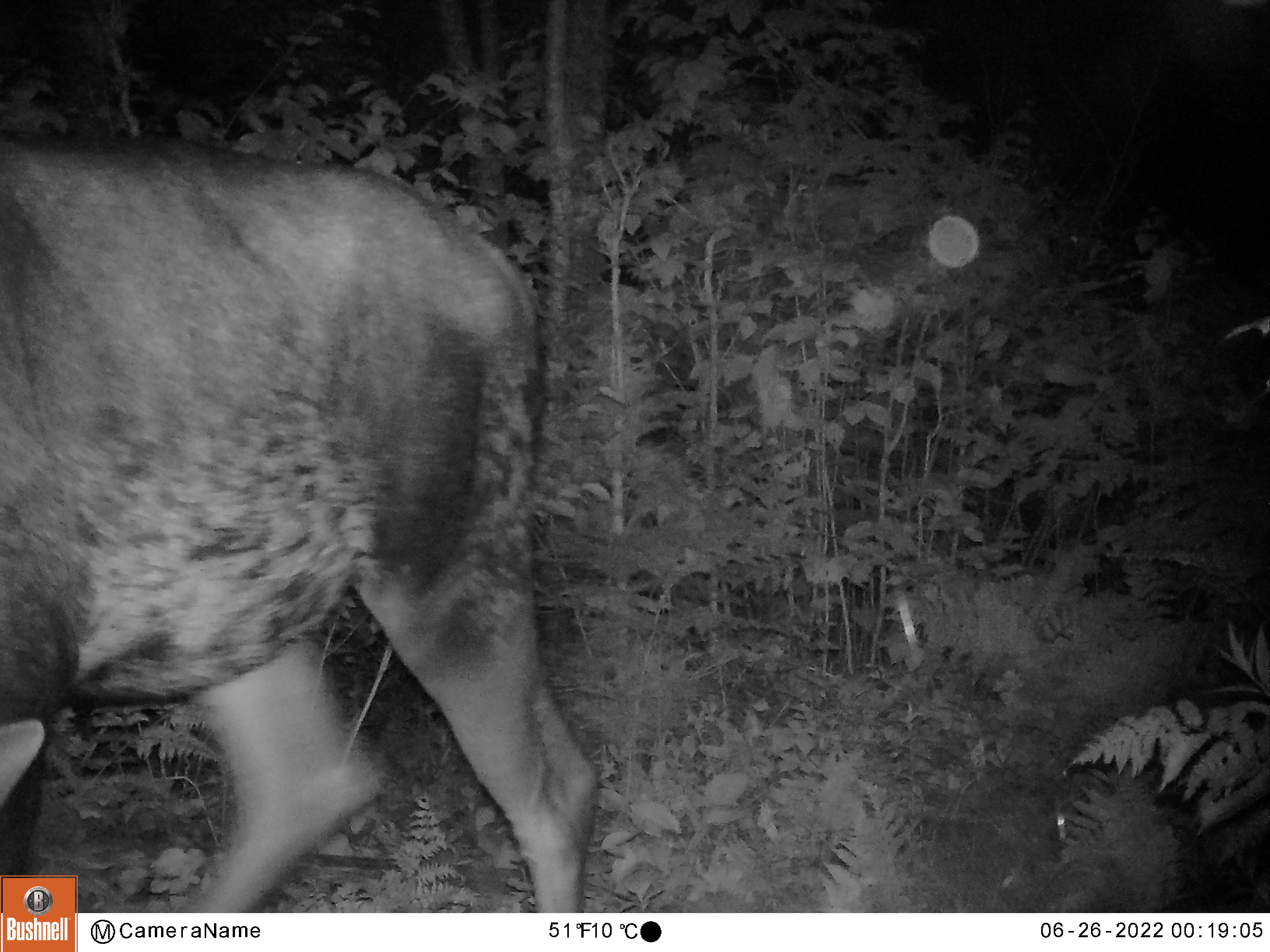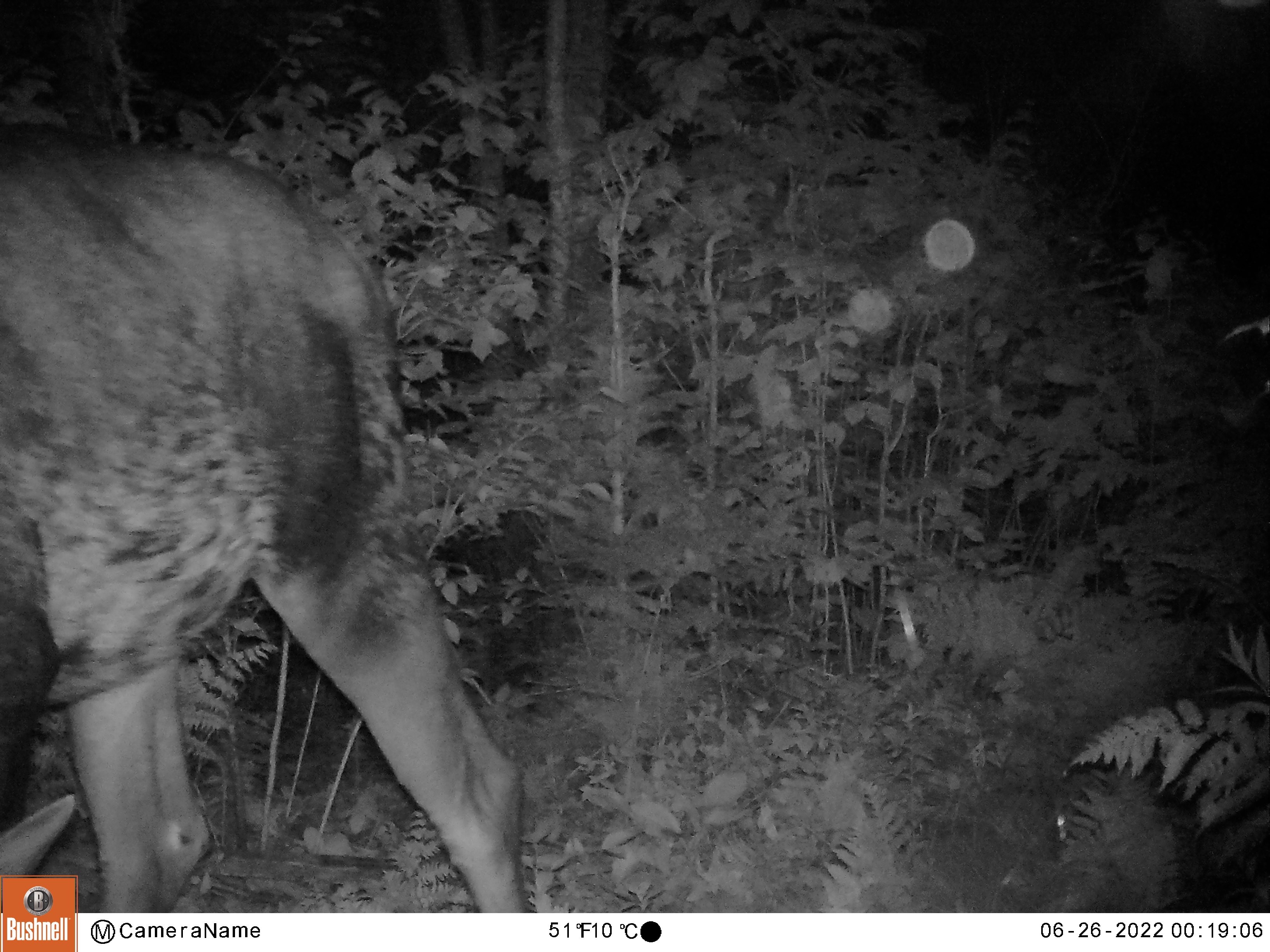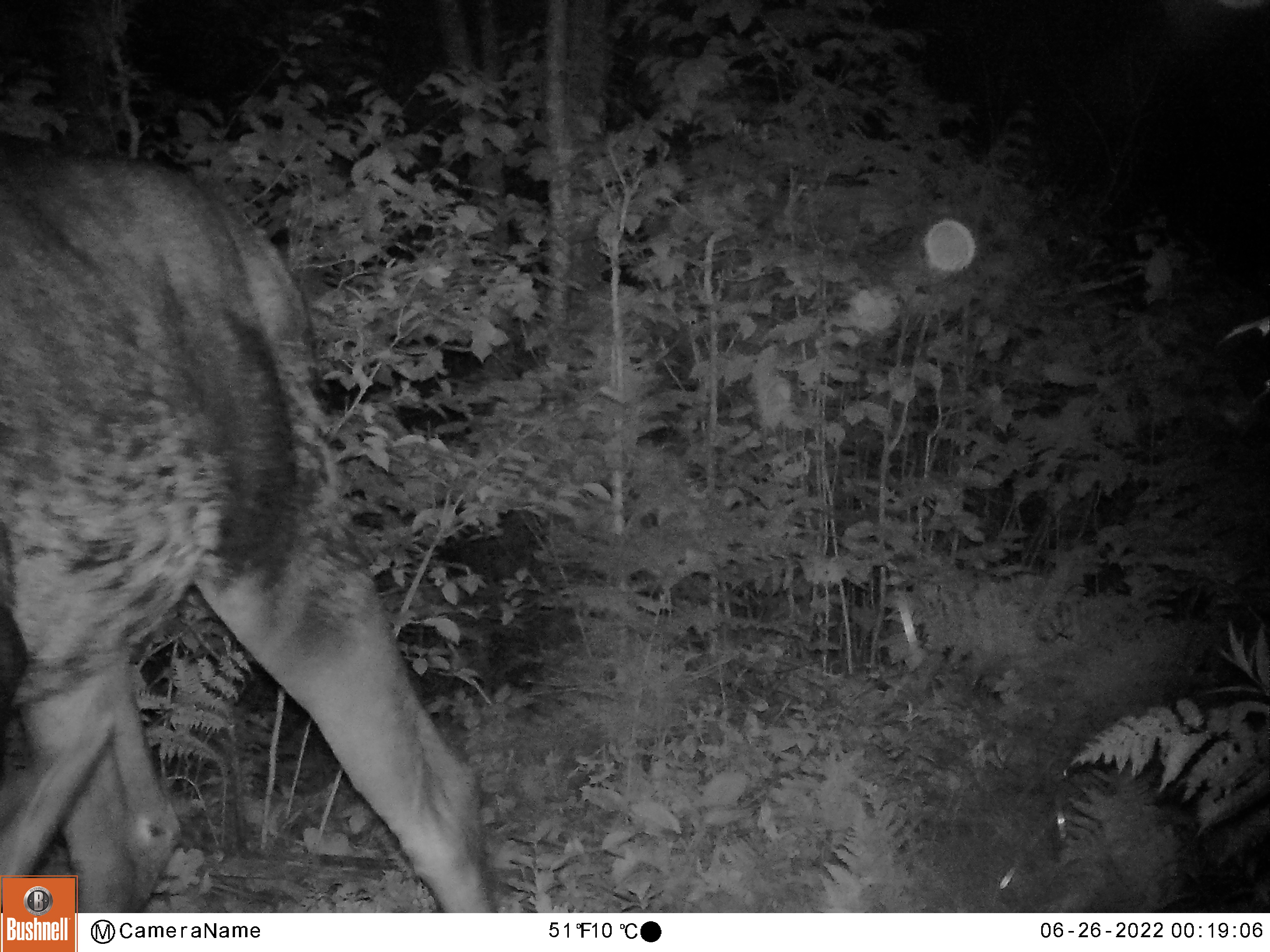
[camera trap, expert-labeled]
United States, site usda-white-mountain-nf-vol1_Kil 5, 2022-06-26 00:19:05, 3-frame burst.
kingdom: Animalia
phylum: Chordata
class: Mammalia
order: Artiodactyla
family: Cervidae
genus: Alces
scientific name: Alces alces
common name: moose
Moose (Alces alces).